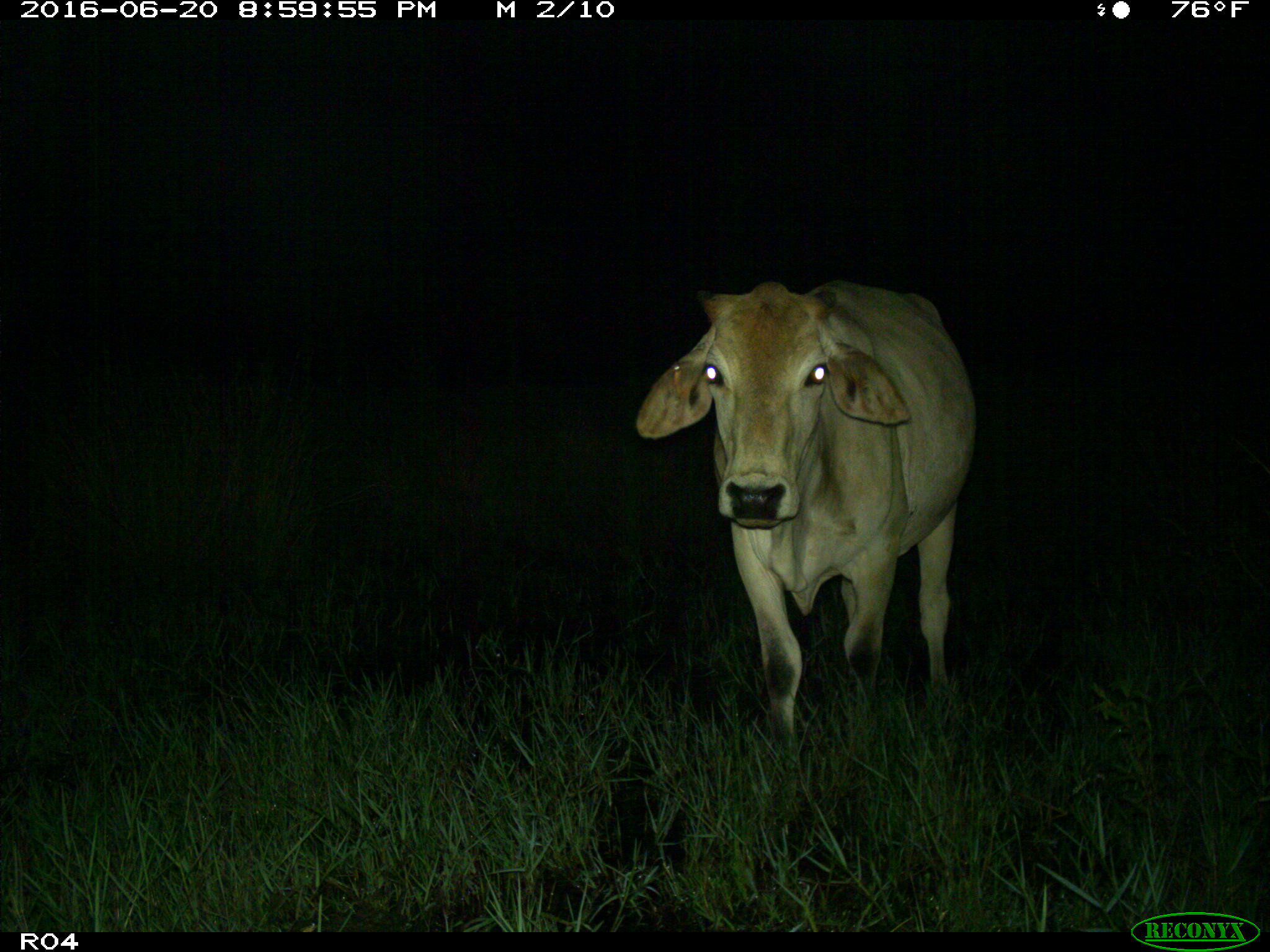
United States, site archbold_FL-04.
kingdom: Animalia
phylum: Chordata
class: Mammalia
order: Artiodactyla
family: Bovidae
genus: Bos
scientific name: Bos taurus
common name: domestic cow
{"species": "Bos taurus (domestic cow)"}